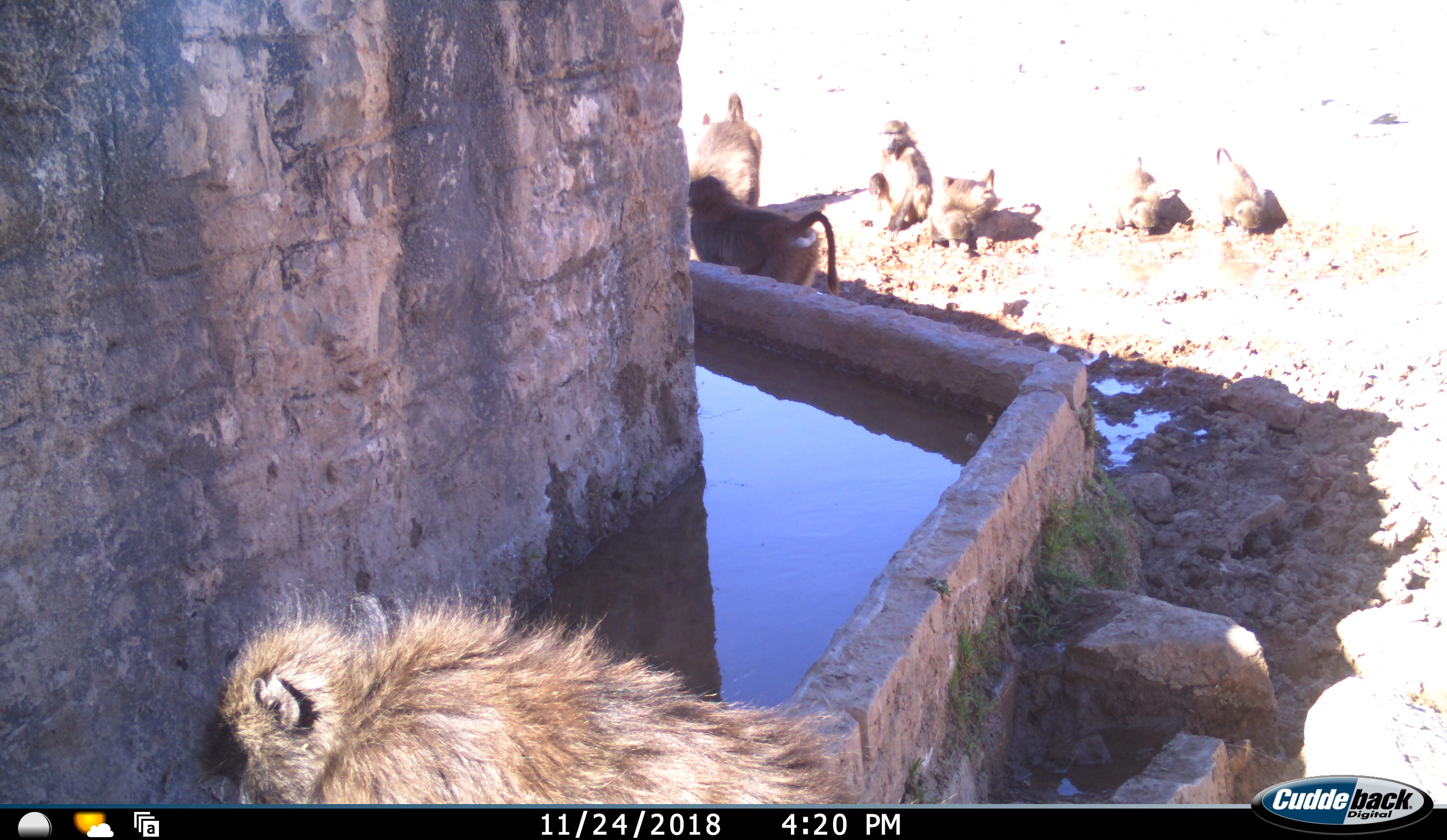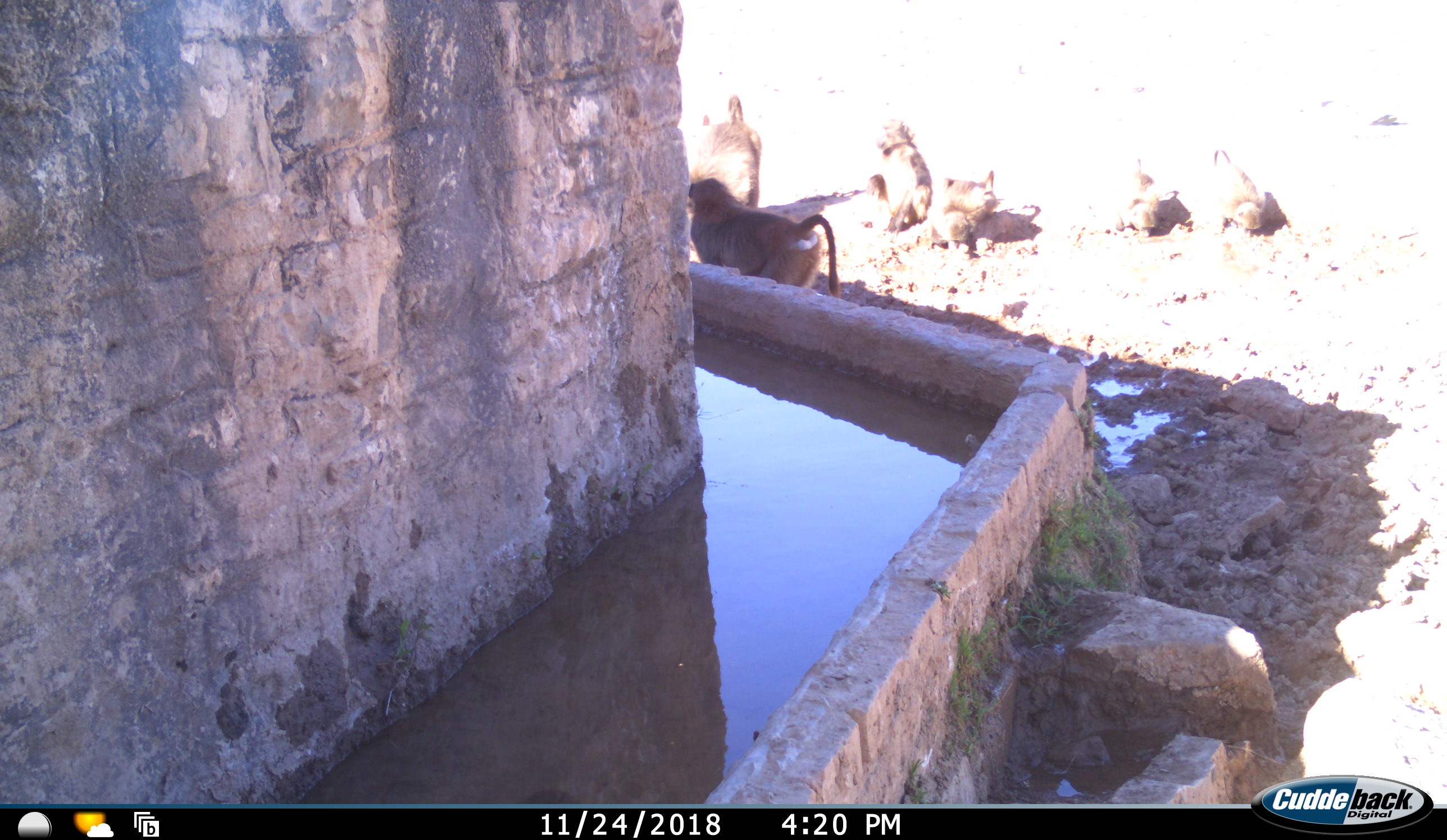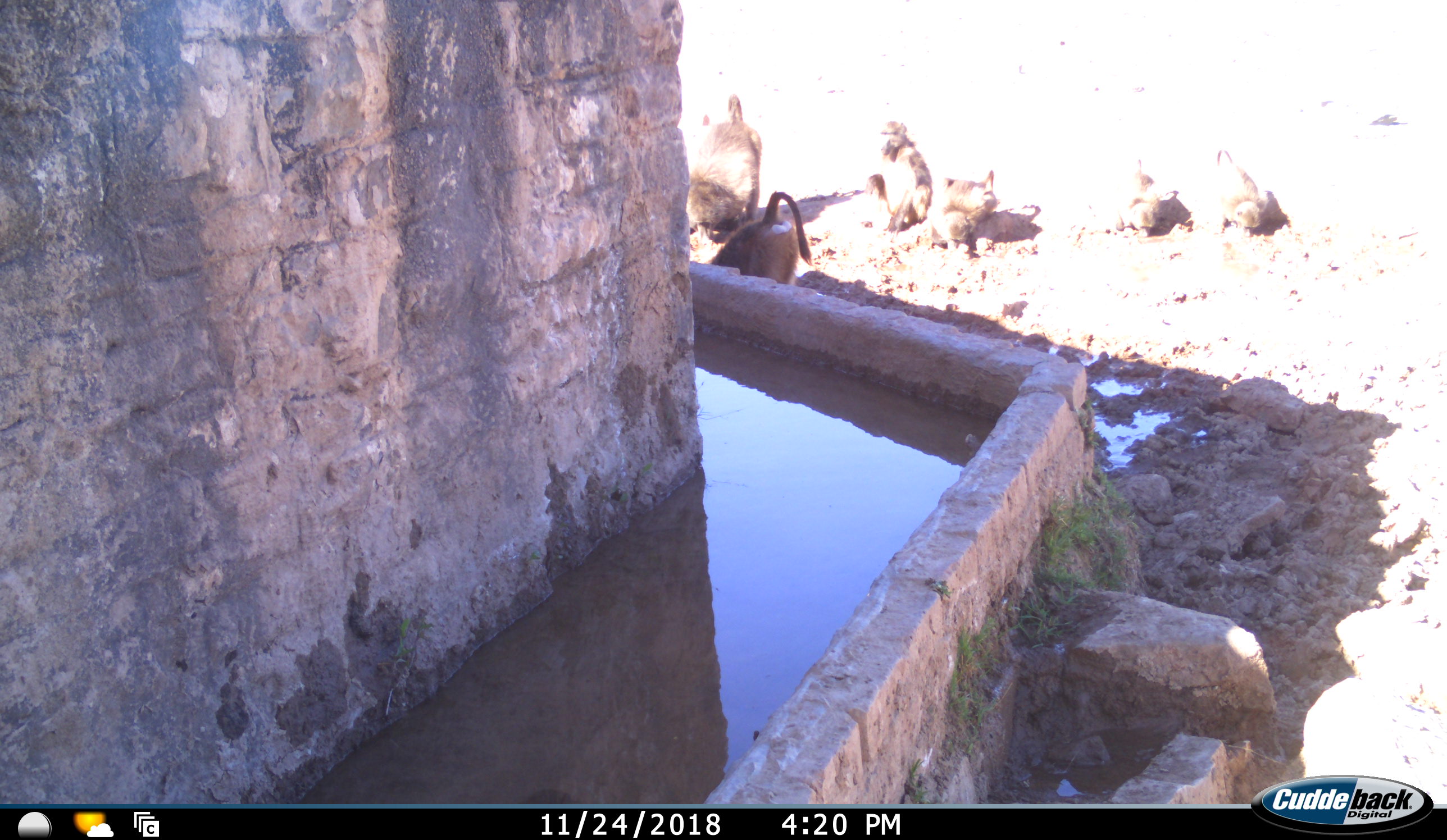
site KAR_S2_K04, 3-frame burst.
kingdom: Animalia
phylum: Chordata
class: Mammalia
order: Primates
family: Cercopithecidae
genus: Papio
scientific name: Papio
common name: baboon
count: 7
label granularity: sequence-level